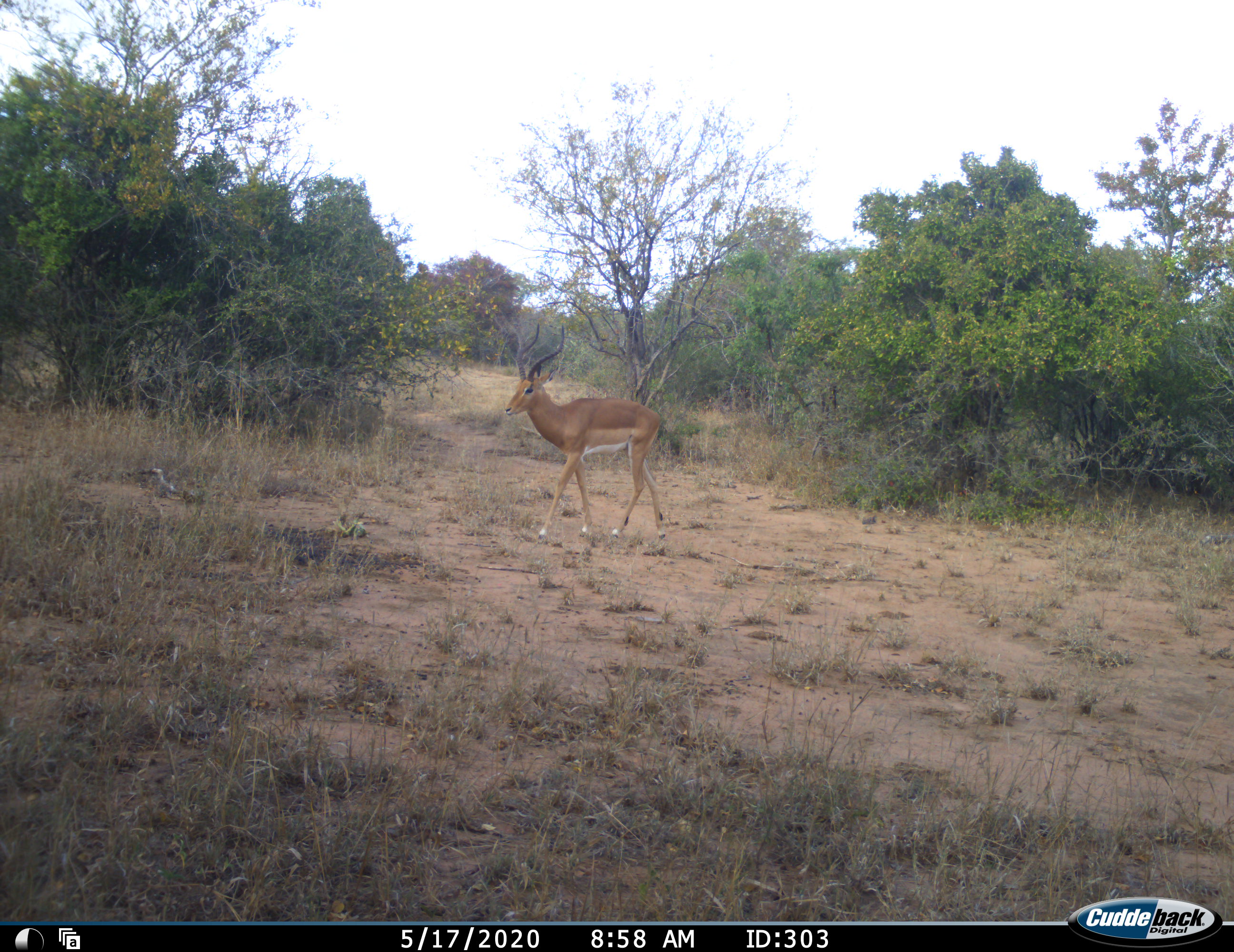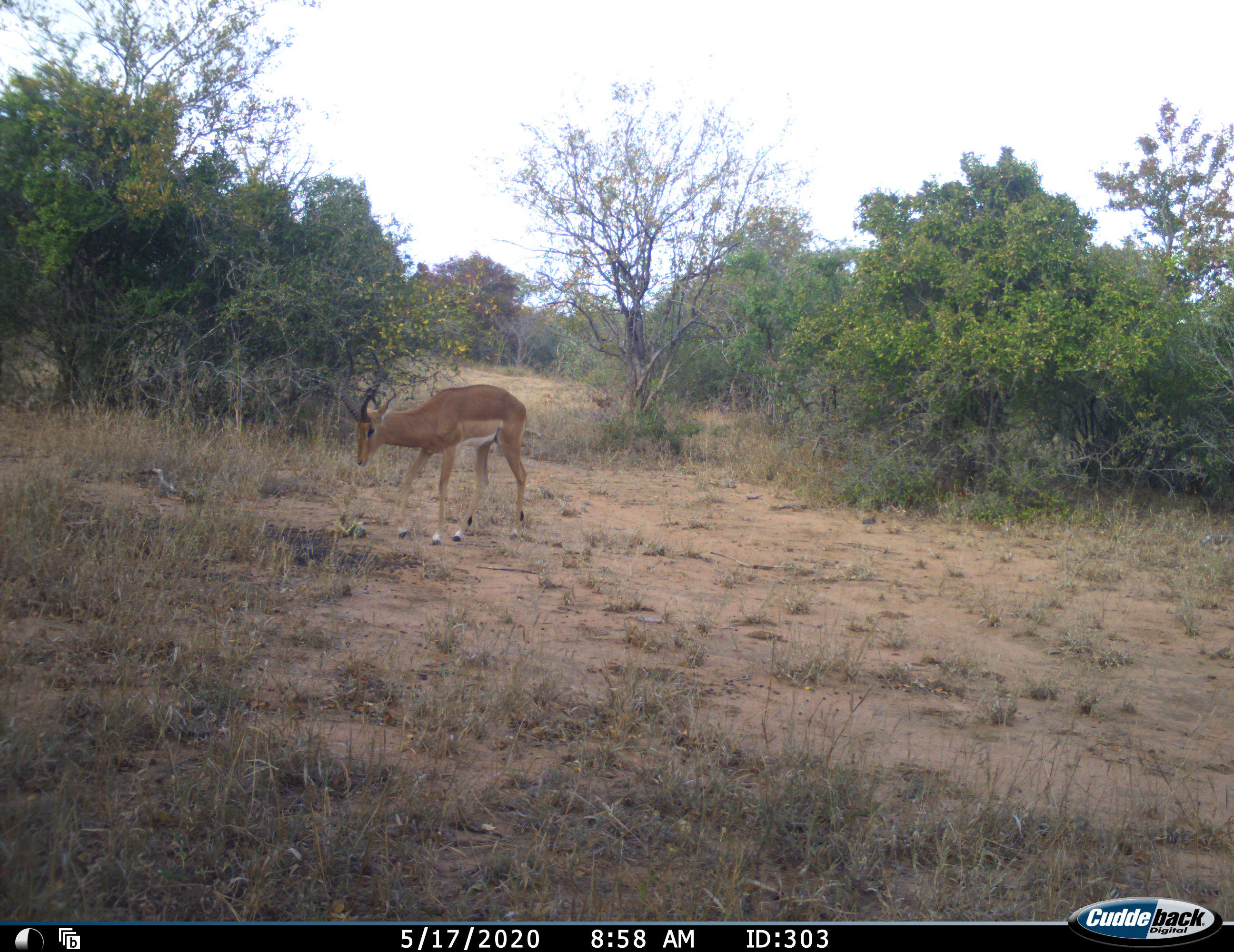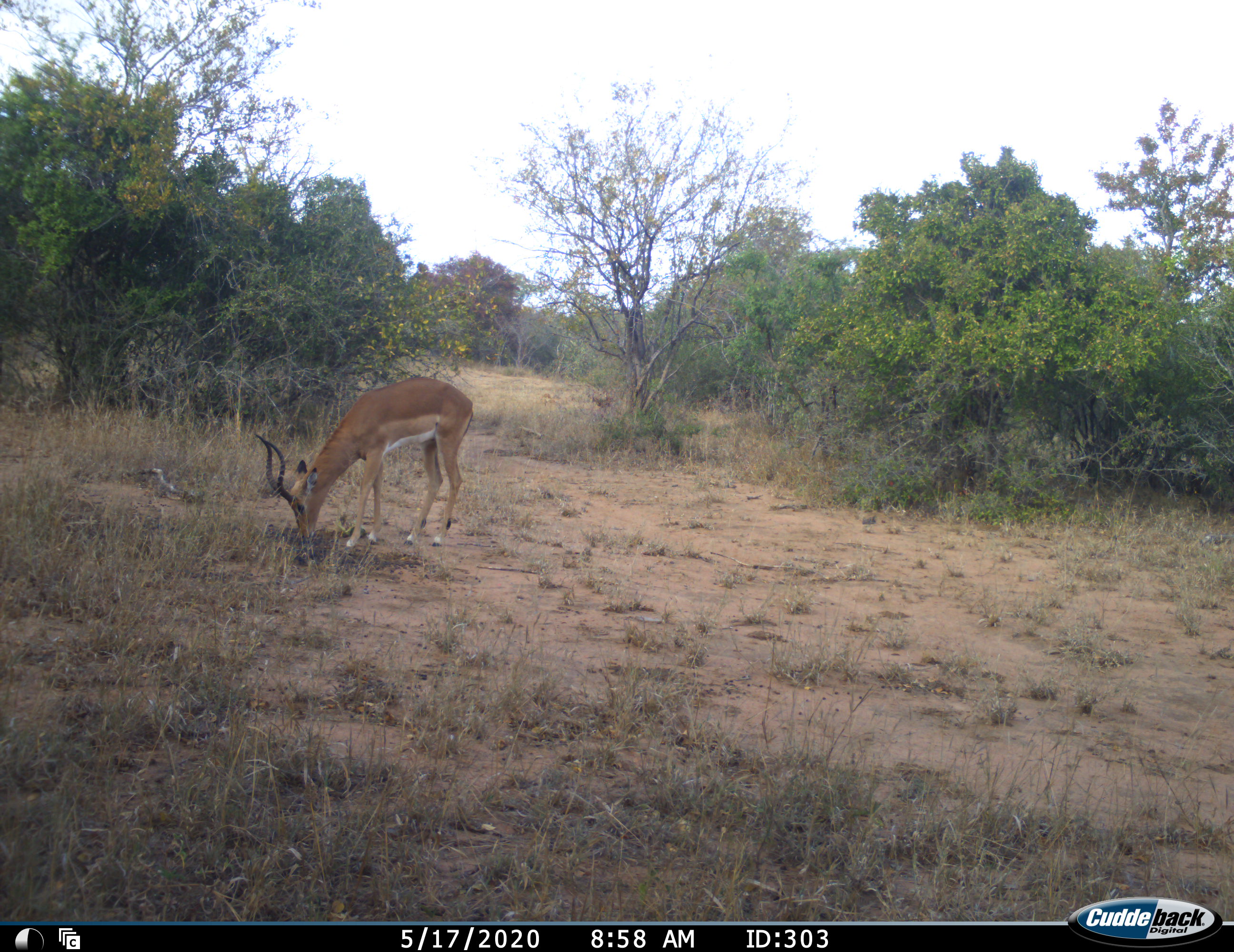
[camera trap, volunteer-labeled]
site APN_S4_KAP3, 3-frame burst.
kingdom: Animalia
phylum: Chordata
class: Mammalia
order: Artiodactyla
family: Bovidae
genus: Aepyceros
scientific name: Aepyceros melampus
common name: impala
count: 1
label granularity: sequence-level